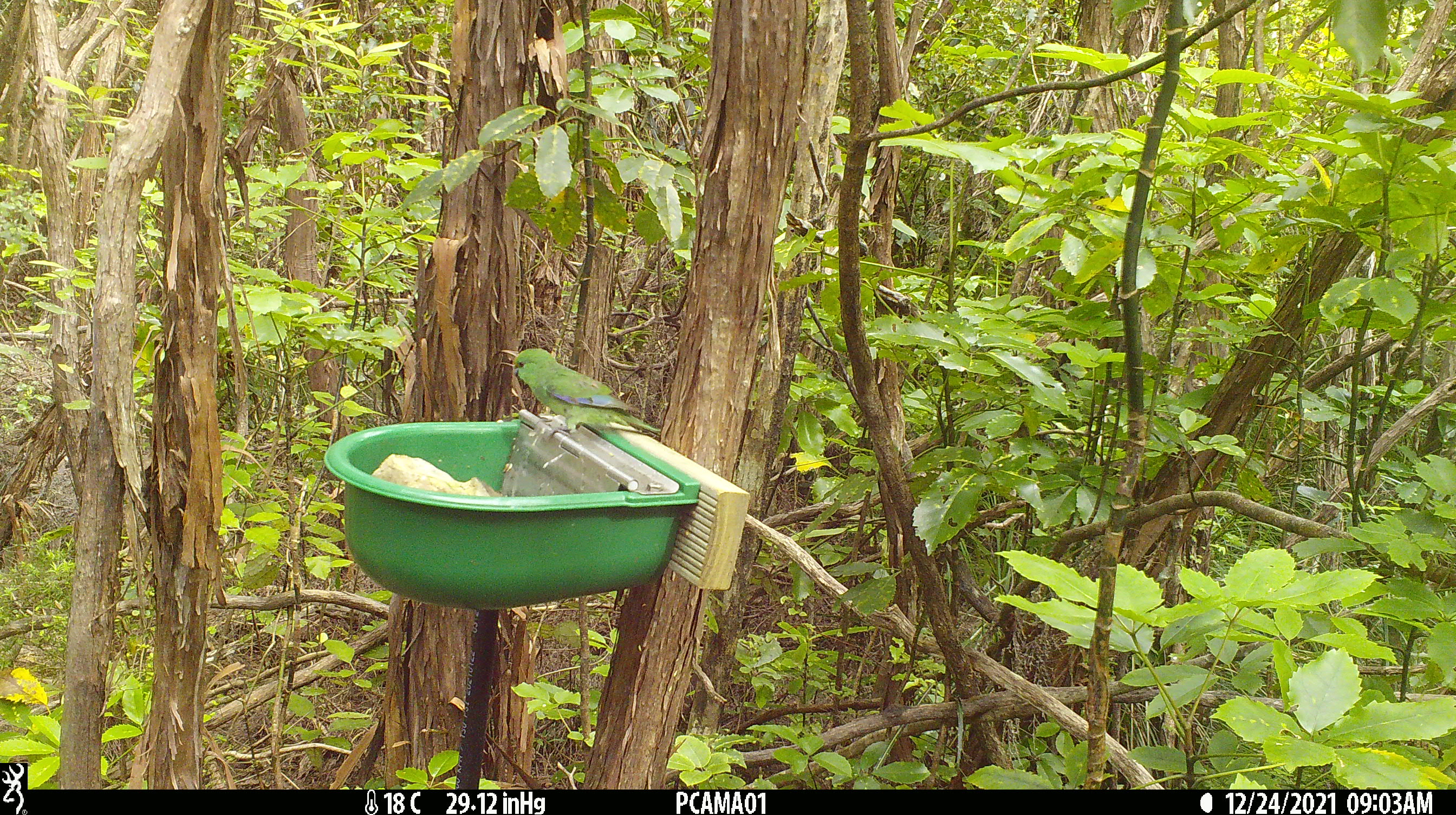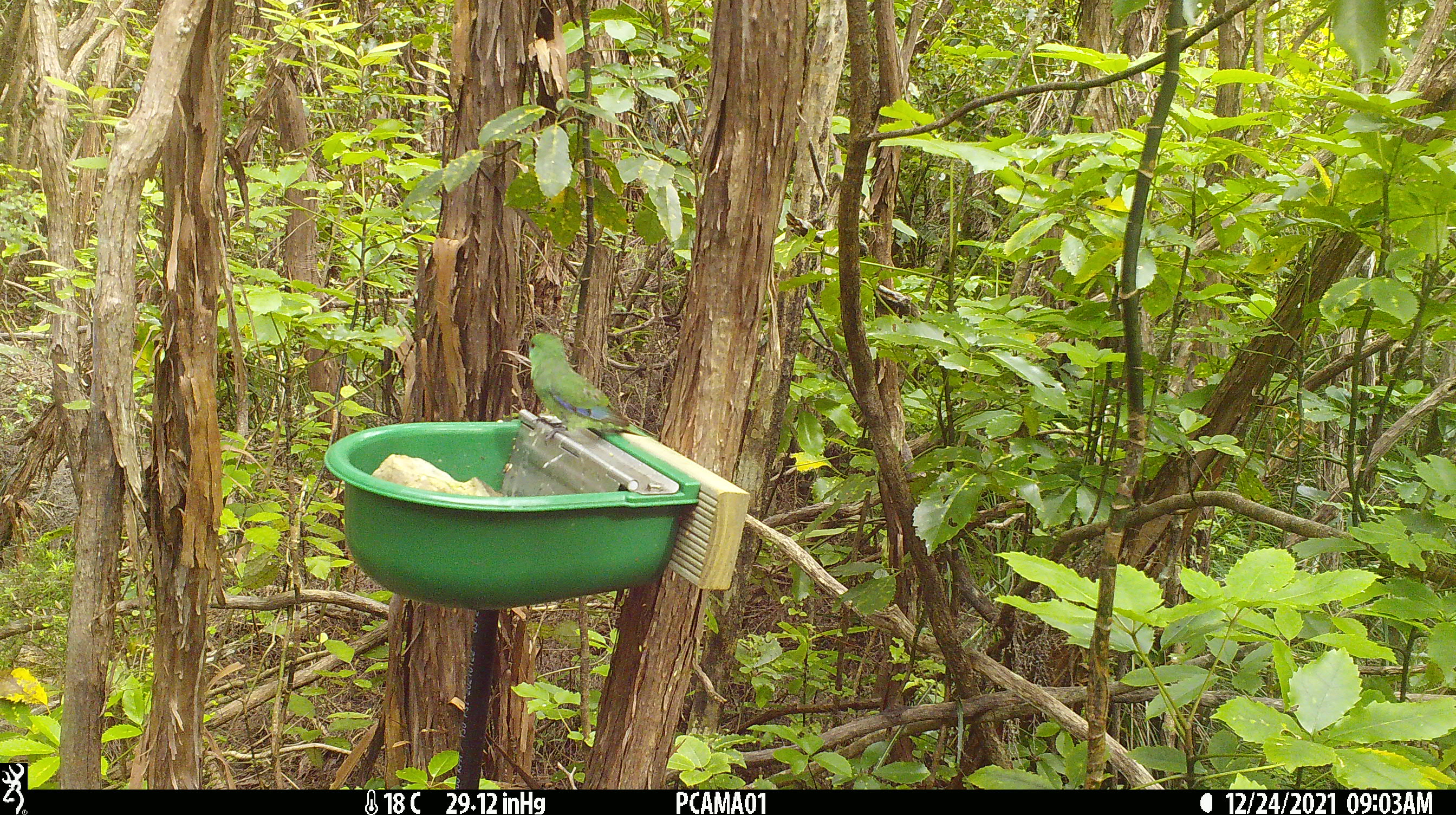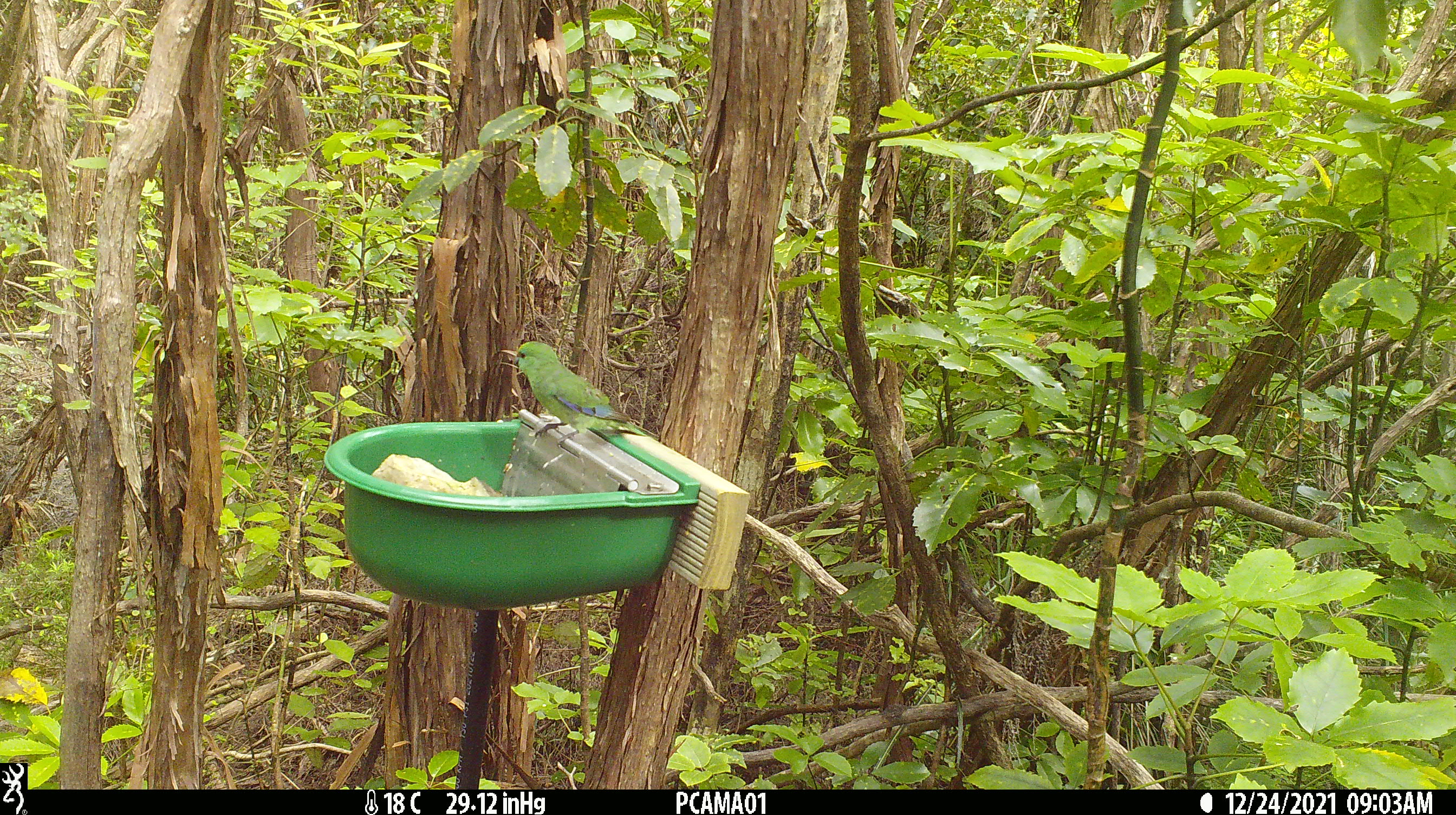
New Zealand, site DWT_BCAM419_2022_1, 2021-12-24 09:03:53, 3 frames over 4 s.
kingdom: Animalia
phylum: Chordata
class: Aves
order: Psittaciformes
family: Psittaculidae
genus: Cyanoramphus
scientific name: Cyanoramphus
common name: parakeet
Parakeet (Cyanoramphus).